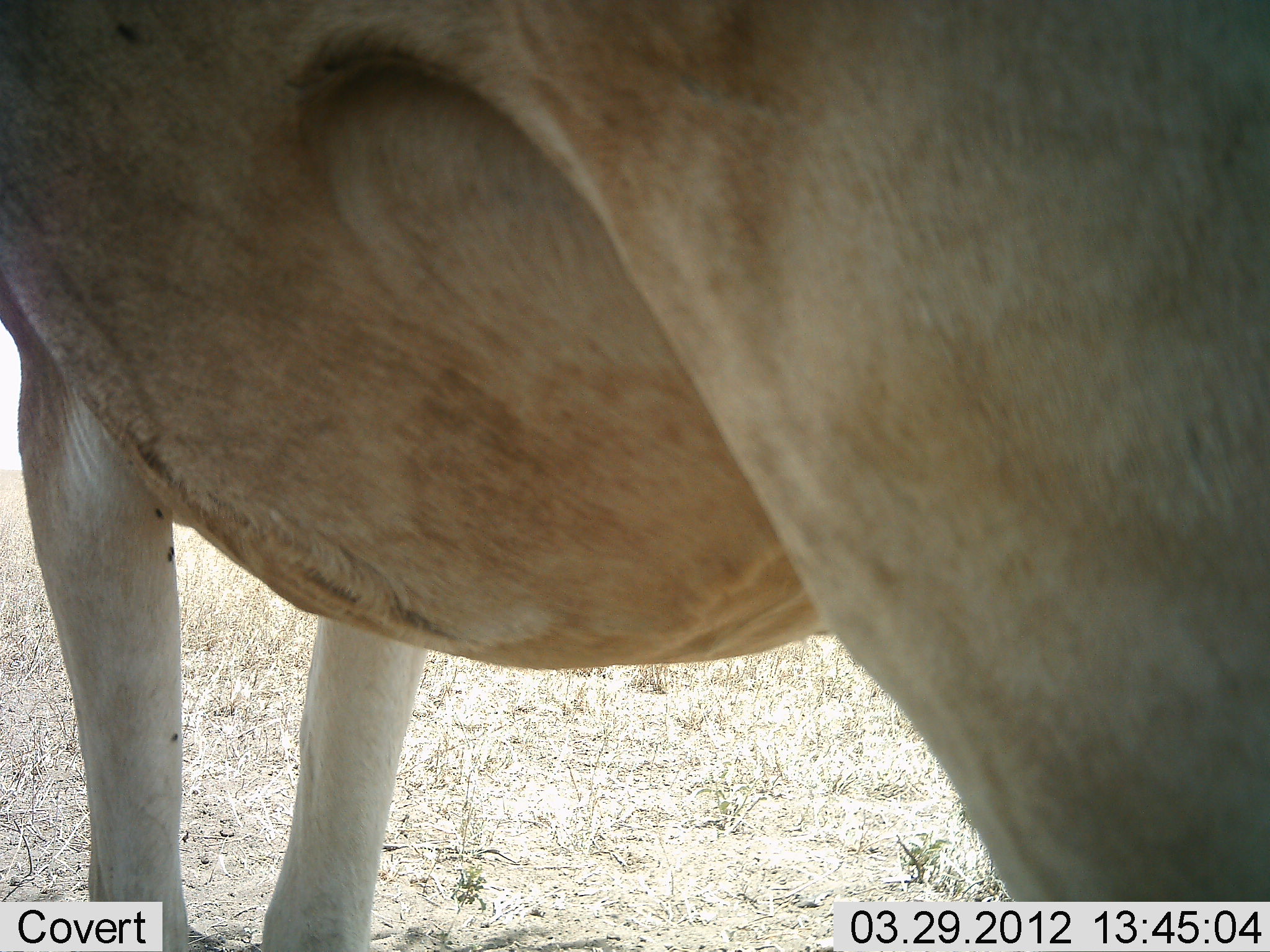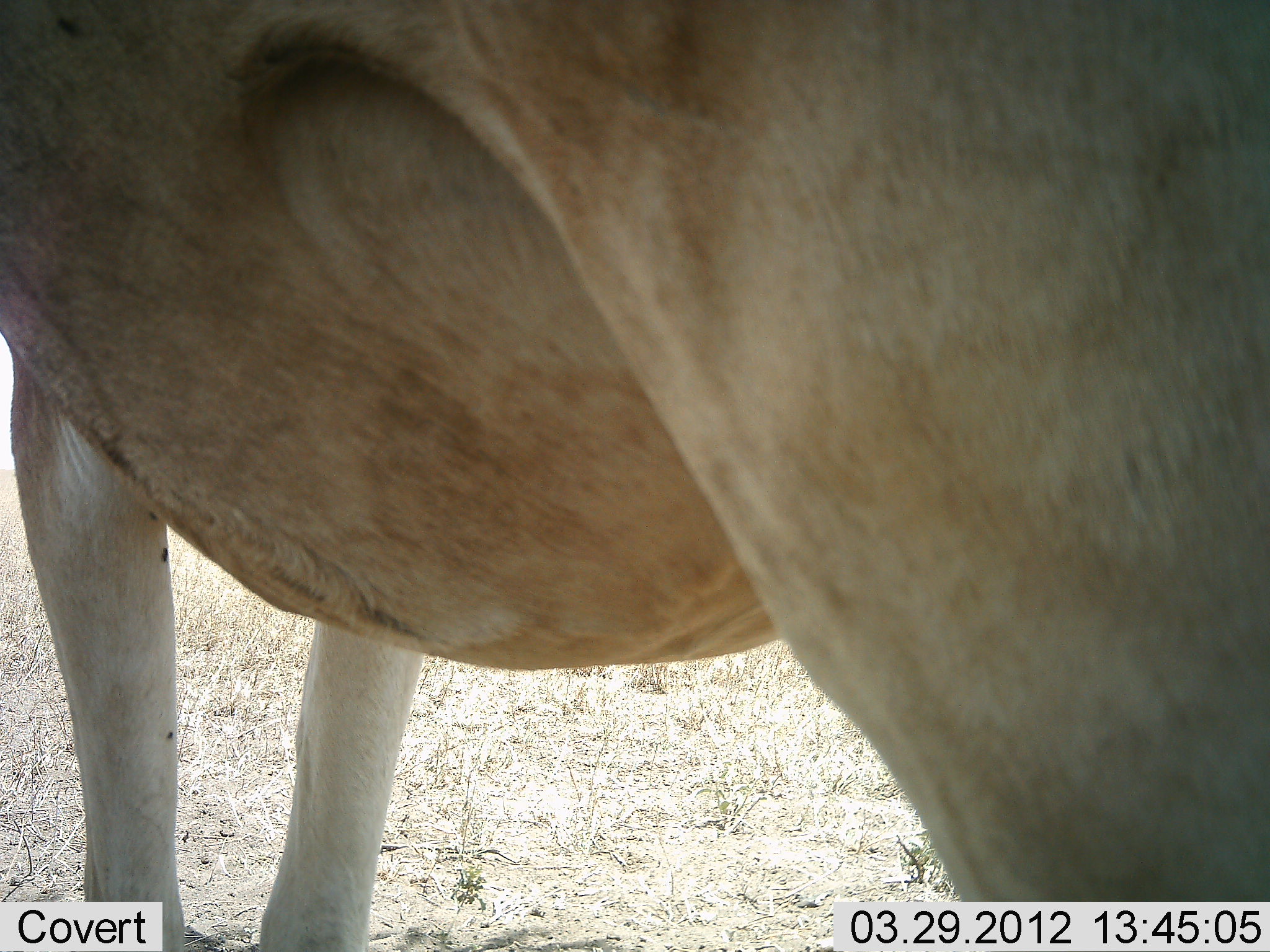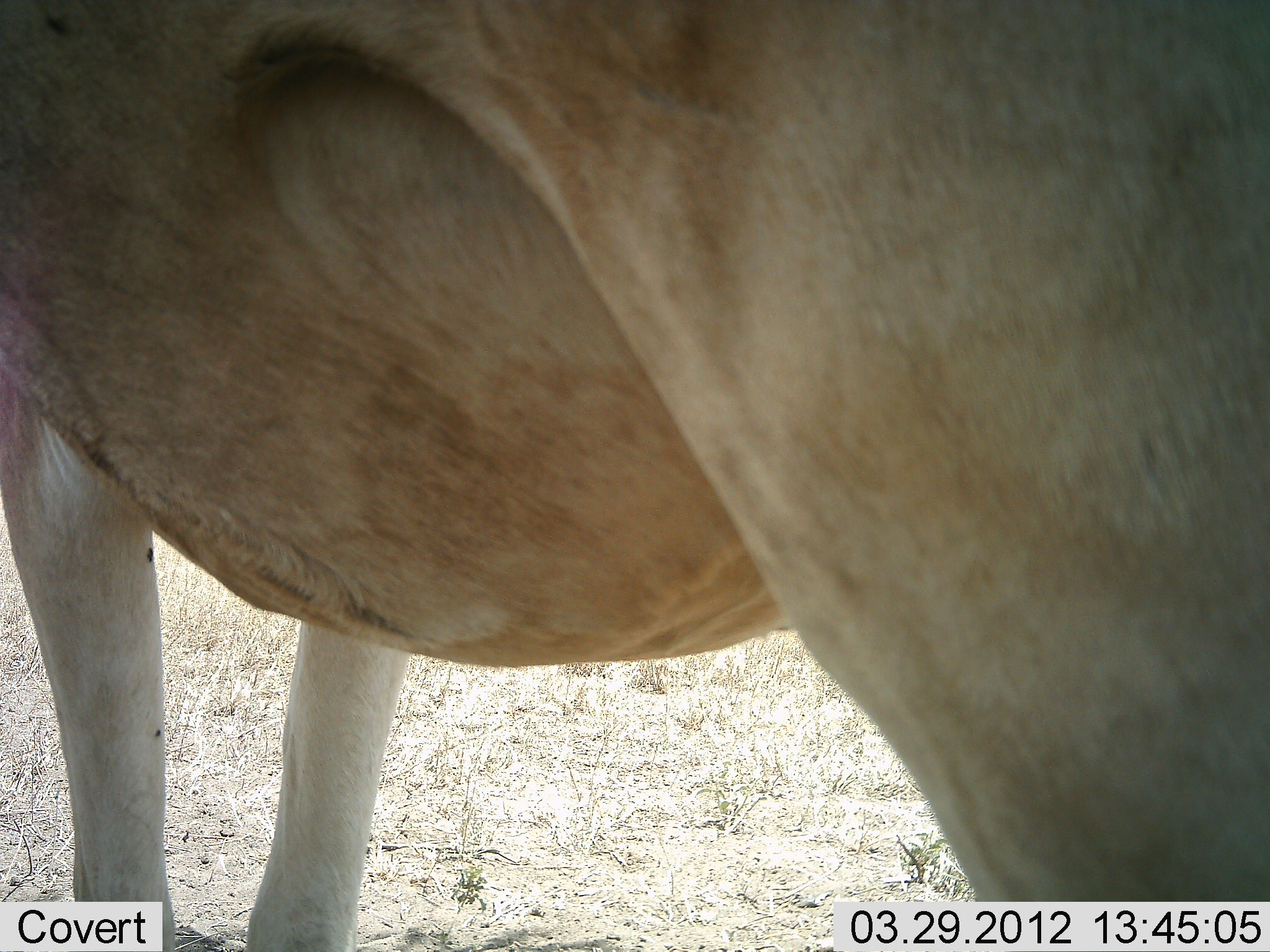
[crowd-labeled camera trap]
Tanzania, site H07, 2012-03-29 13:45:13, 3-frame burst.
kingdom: Animalia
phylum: Chordata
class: Mammalia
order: Artiodactyla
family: Bovidae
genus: Alcelaphus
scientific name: Alcelaphus buselaphus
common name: hartebeest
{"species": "hartebeest (Alcelaphus buselaphus)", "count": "1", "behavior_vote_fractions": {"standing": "100%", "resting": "0%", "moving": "0%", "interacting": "0%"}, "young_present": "0%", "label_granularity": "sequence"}